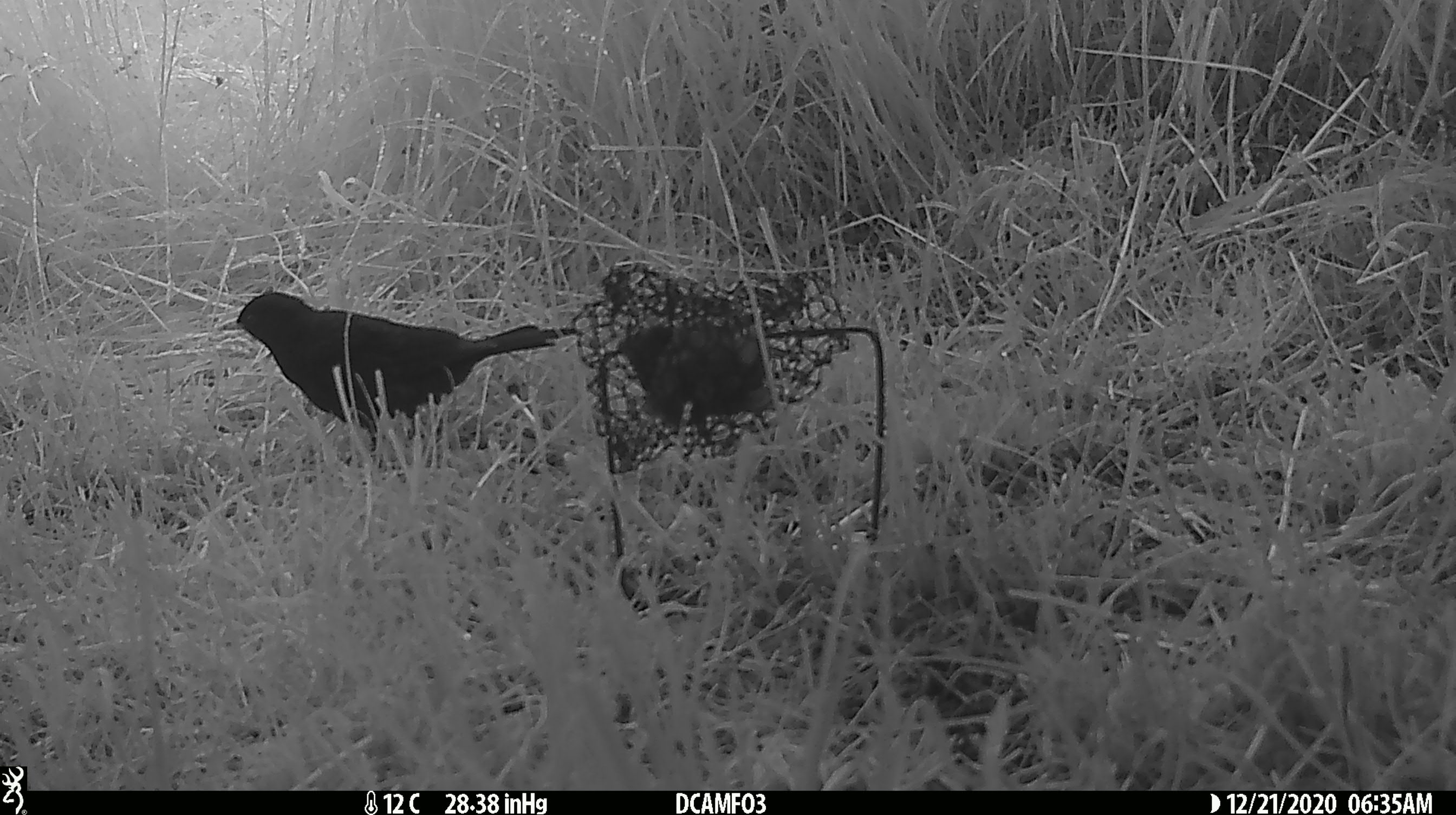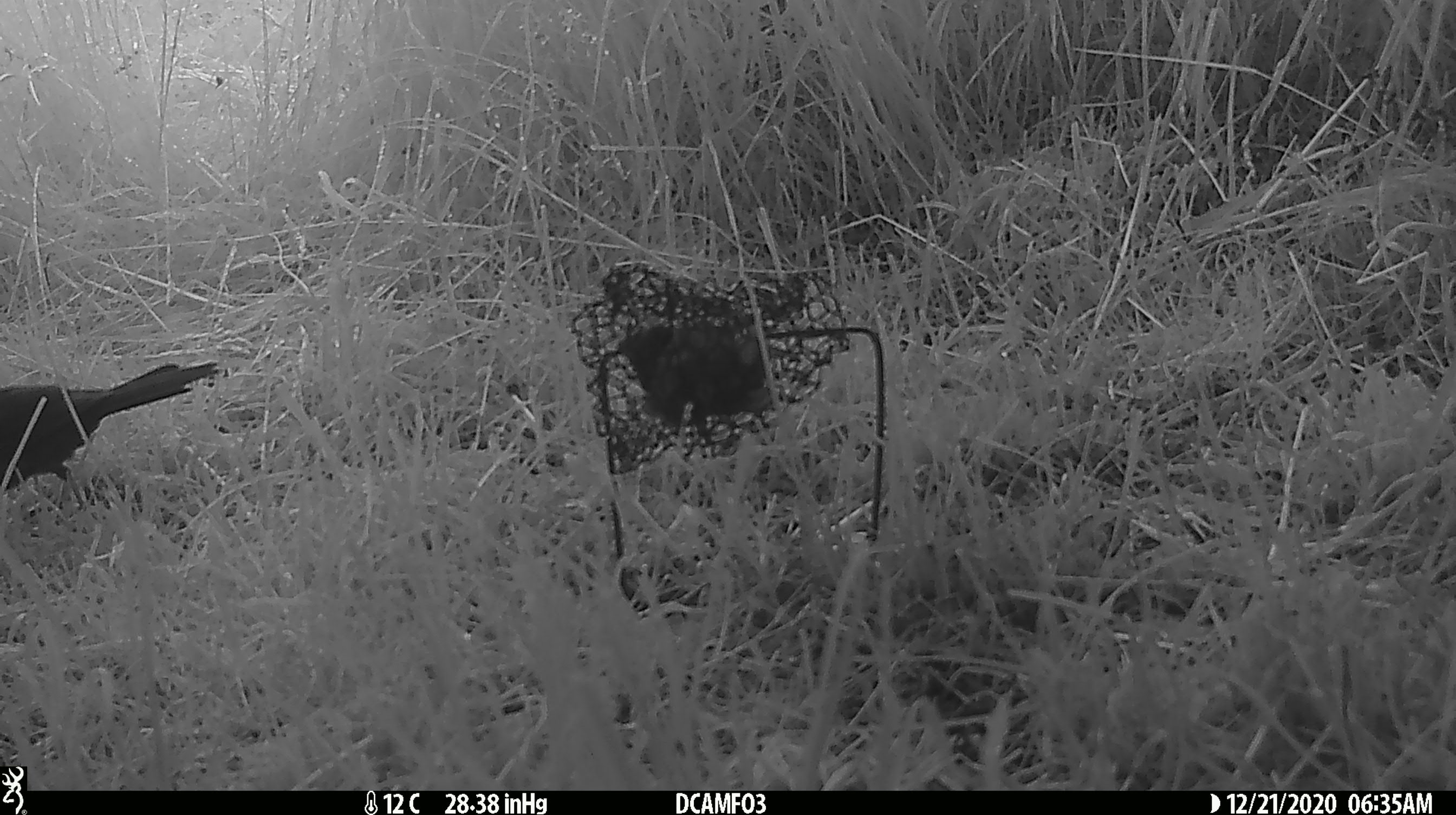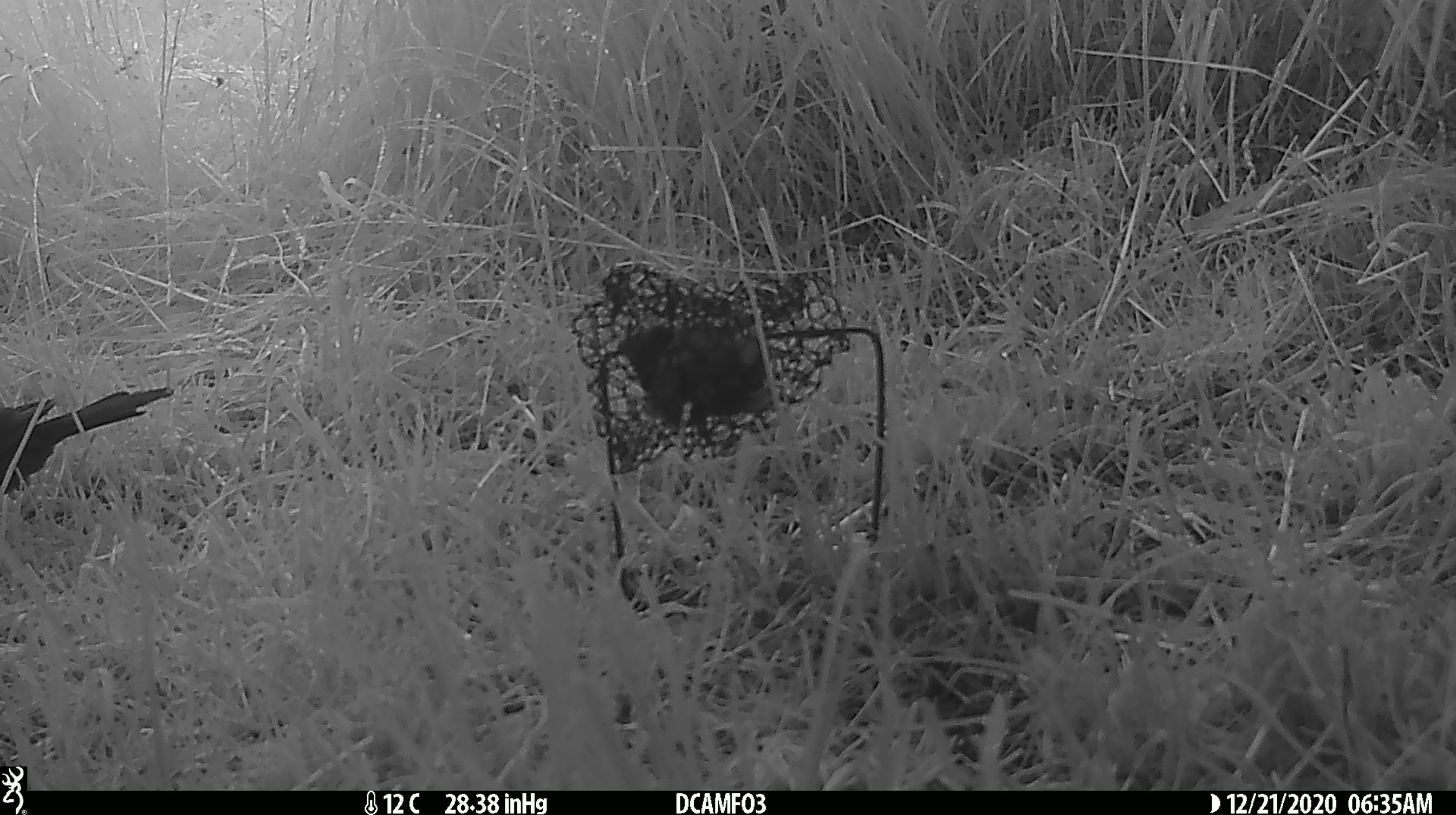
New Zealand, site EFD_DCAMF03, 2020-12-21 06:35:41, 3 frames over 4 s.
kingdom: Animalia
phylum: Chordata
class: Aves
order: Passeriformes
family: Turdidae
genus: Turdus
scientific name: Turdus merula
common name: eurasian blackbird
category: blackbird